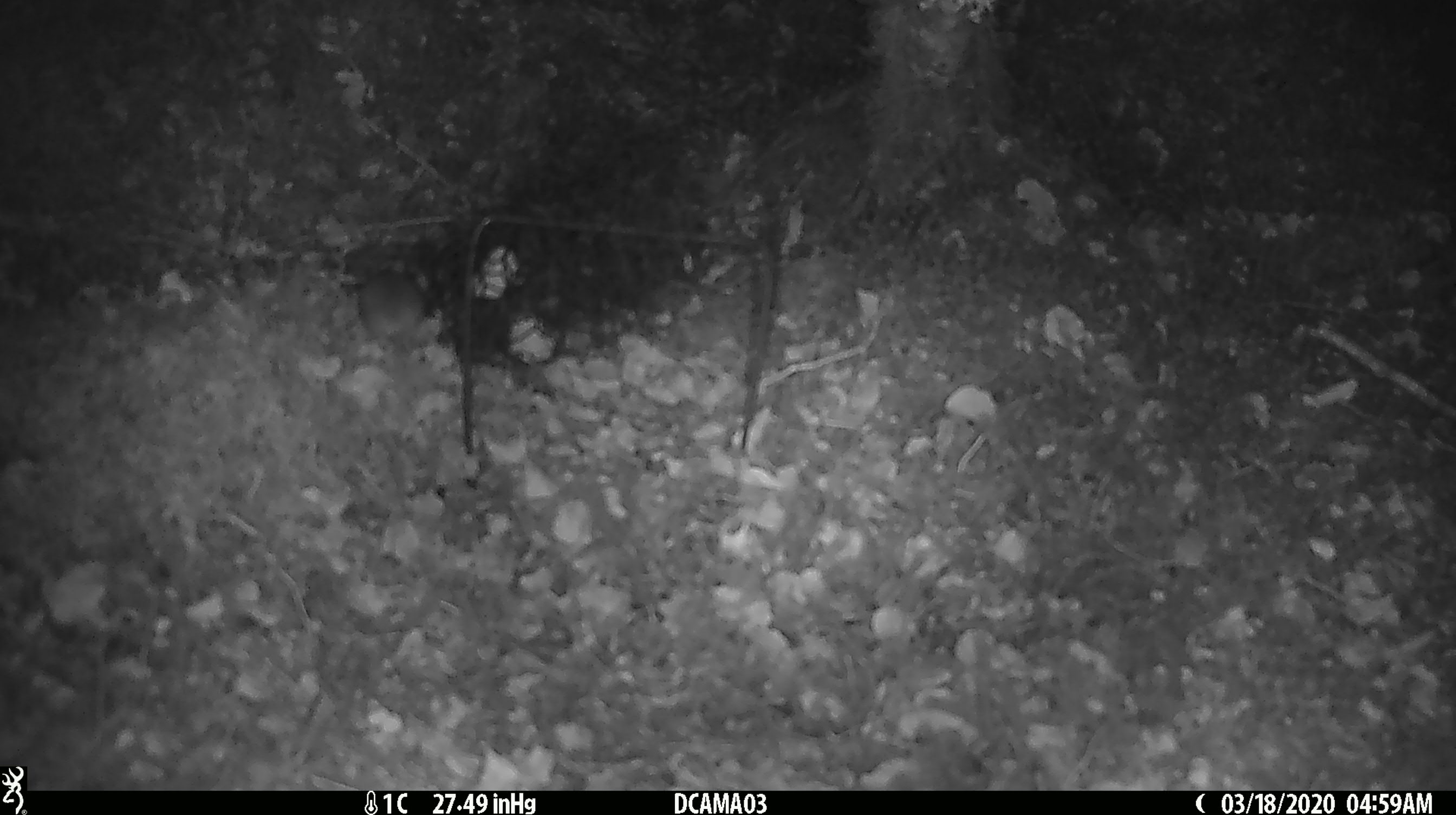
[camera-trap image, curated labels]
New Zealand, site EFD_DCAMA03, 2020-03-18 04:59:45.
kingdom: Animalia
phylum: Chordata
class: Mammalia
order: Rodentia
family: Muridae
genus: Mus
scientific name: Mus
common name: mouse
Mouse (Mus).